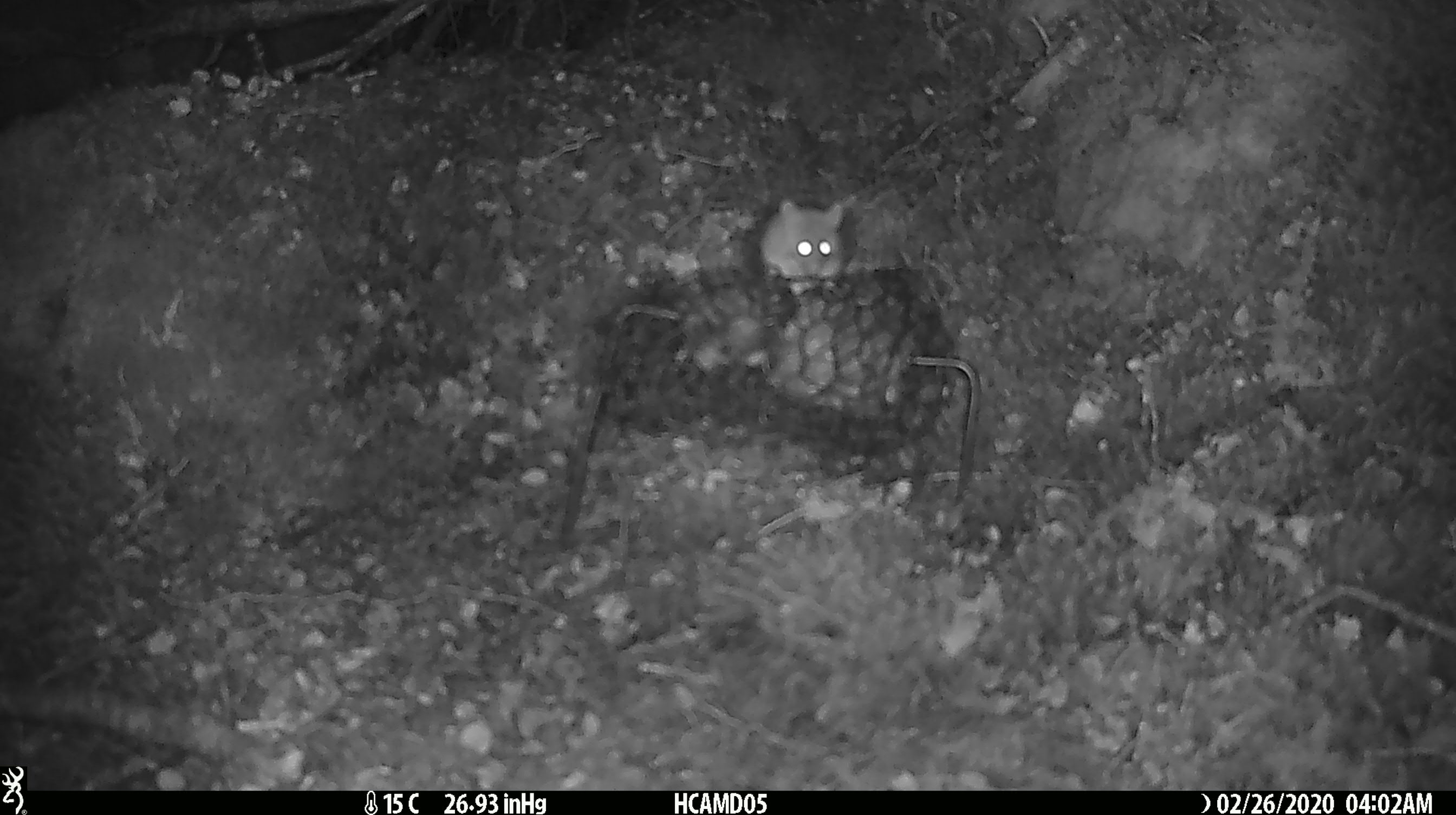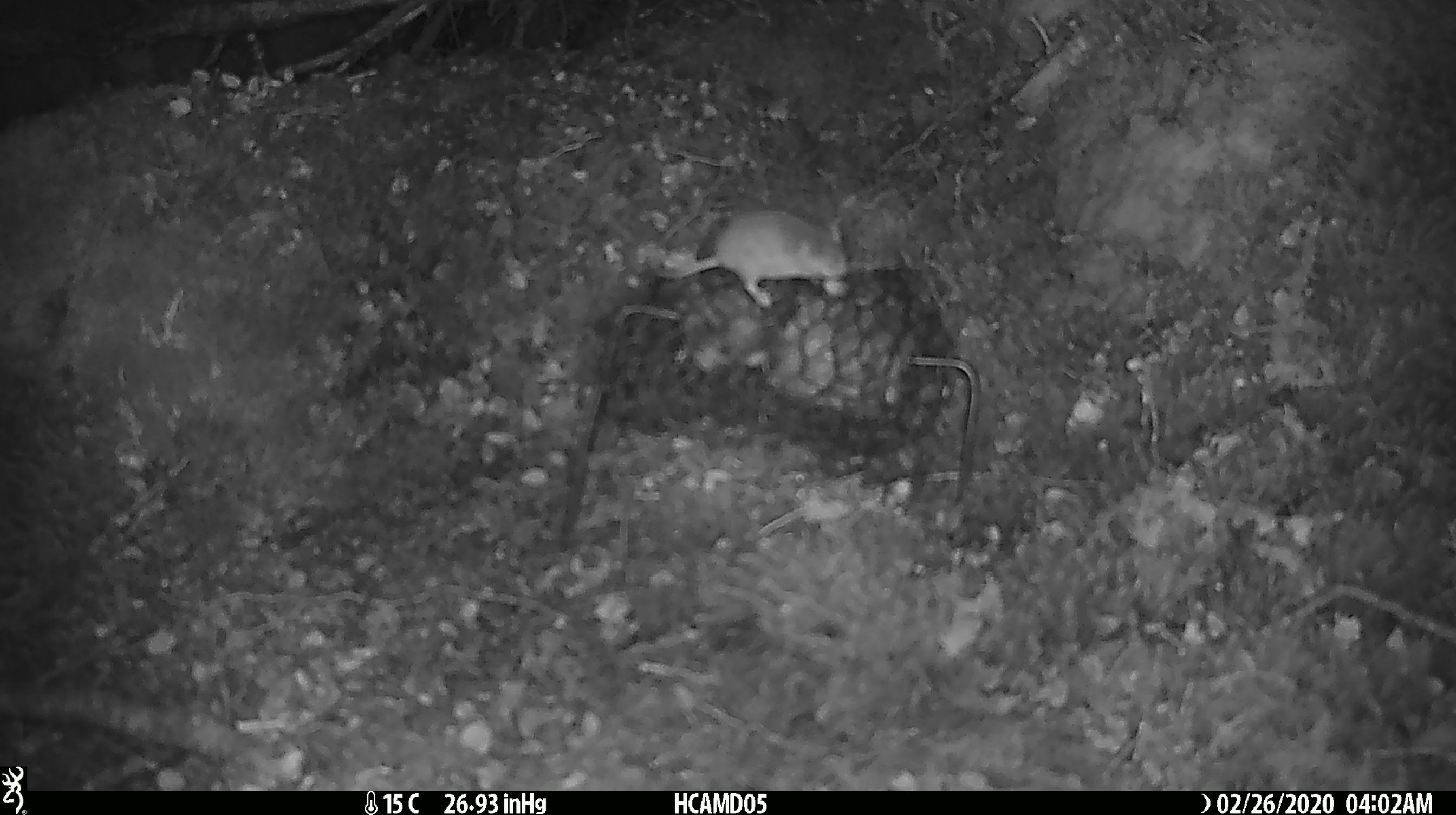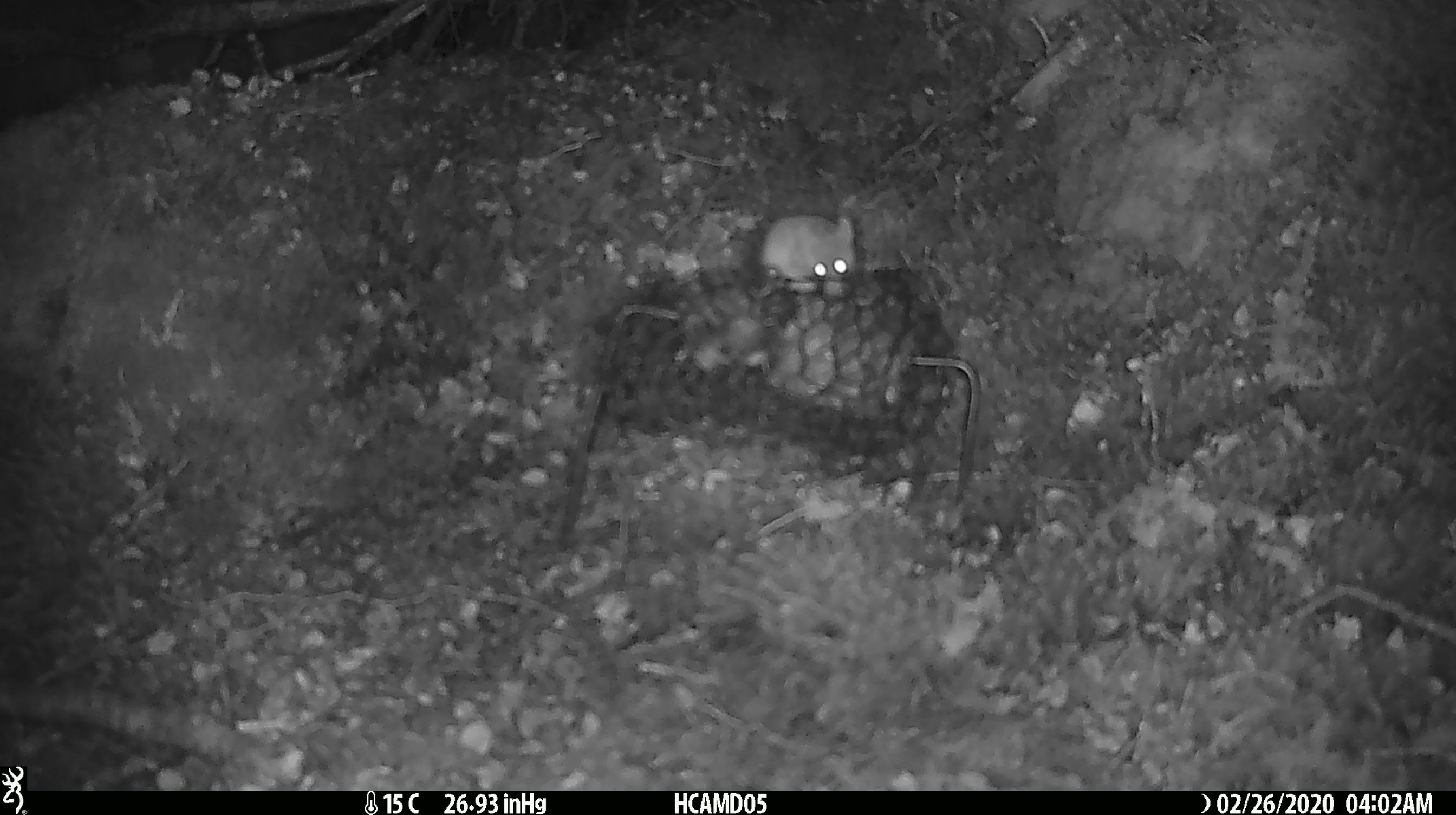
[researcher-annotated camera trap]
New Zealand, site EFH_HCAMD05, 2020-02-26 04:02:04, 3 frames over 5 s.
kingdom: Animalia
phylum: Chordata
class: Mammalia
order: Rodentia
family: Muridae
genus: Mus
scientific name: Mus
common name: mouse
Mouse (Mus).